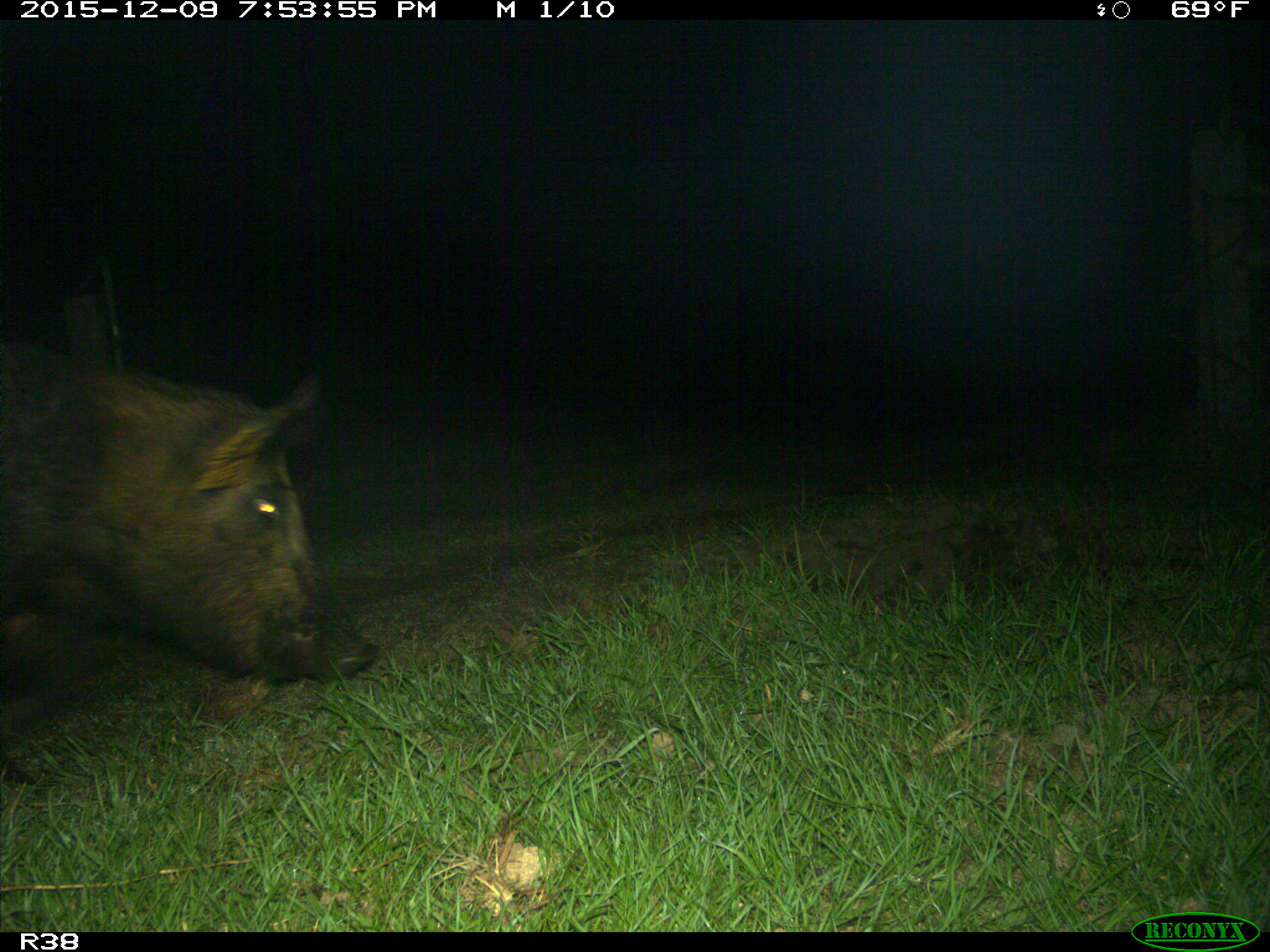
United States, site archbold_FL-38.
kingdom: Animalia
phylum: Chordata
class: Mammalia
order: Artiodactyla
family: Suidae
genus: Sus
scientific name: Sus scrofa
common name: wild boar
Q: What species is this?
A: Sus scrofa (wild boar).